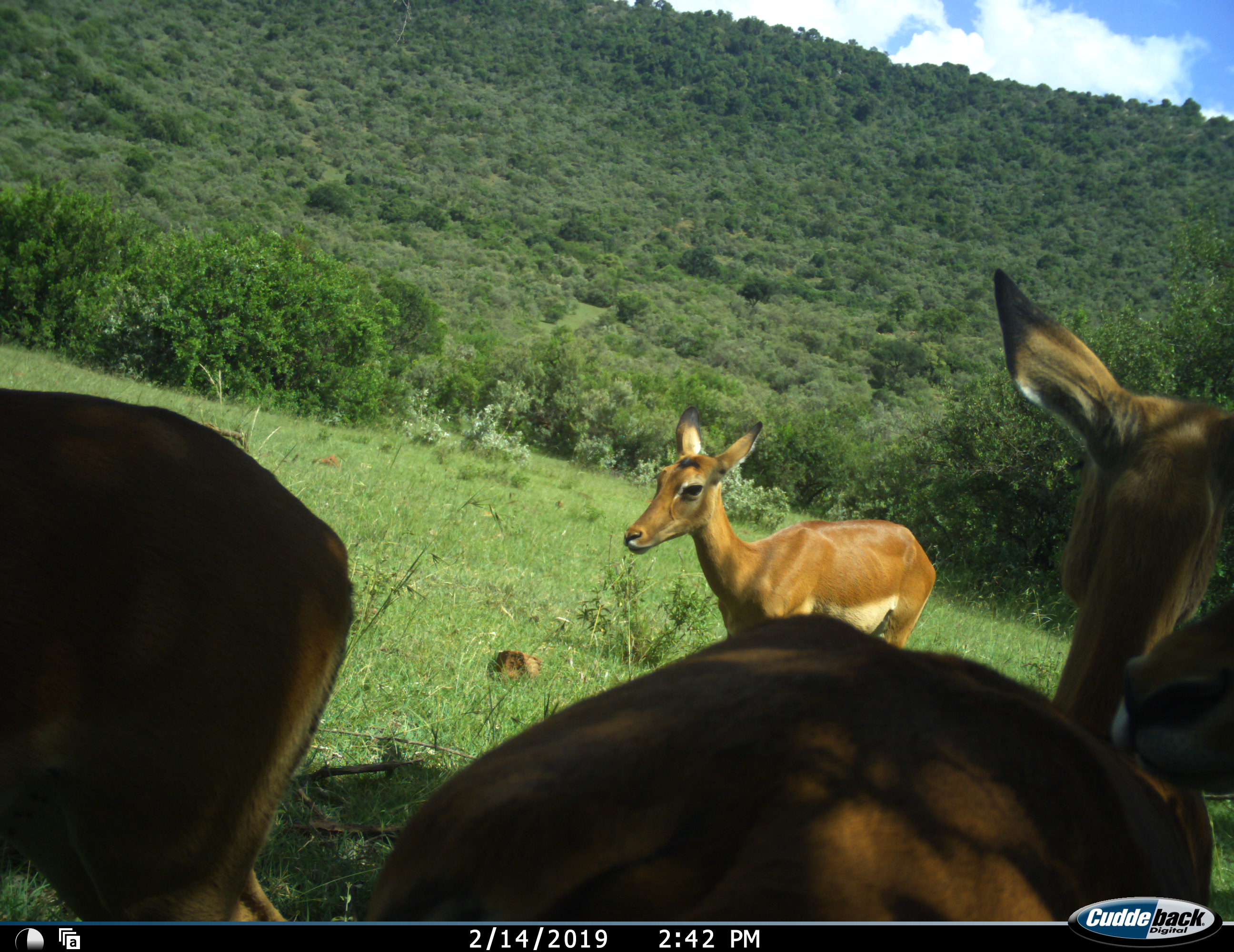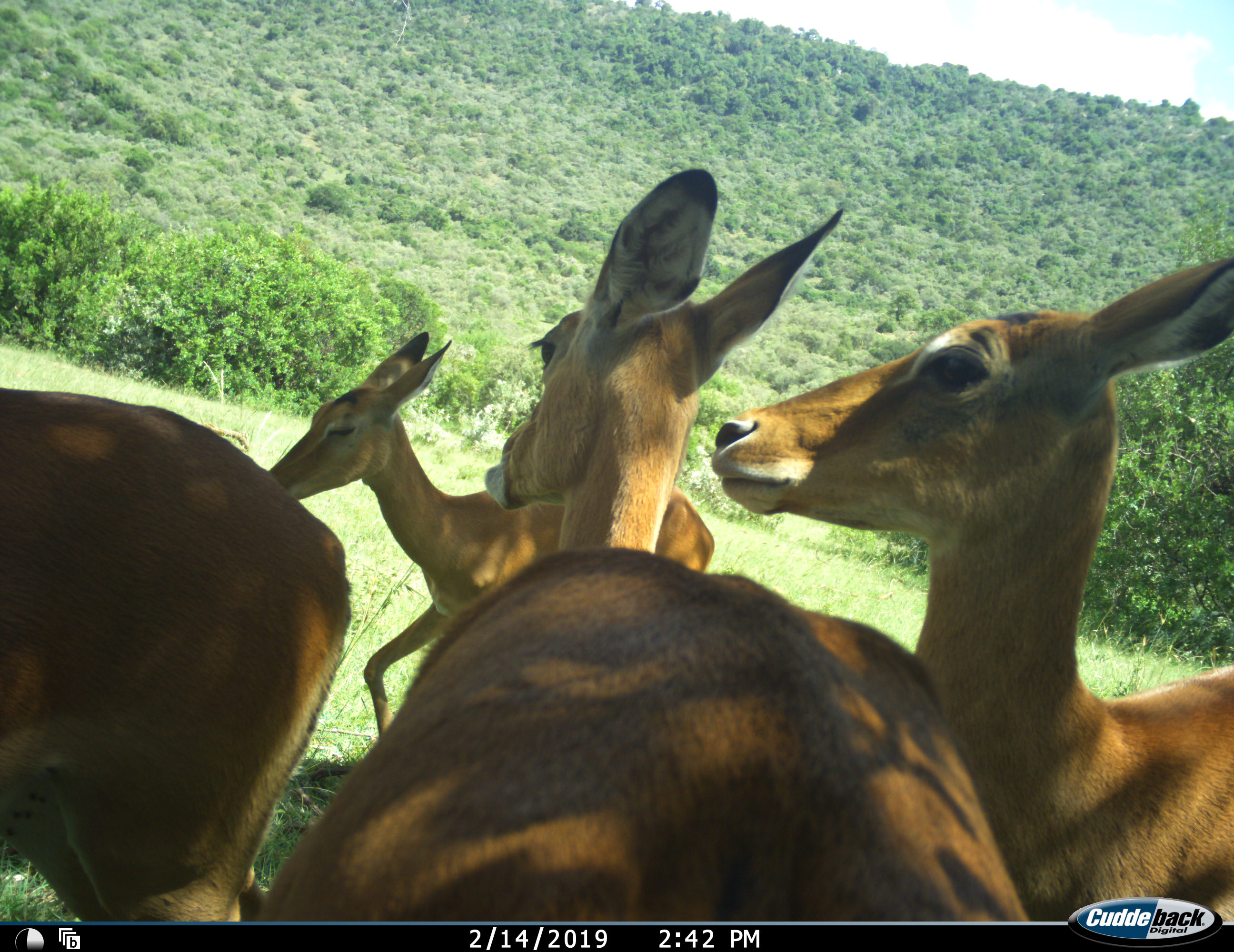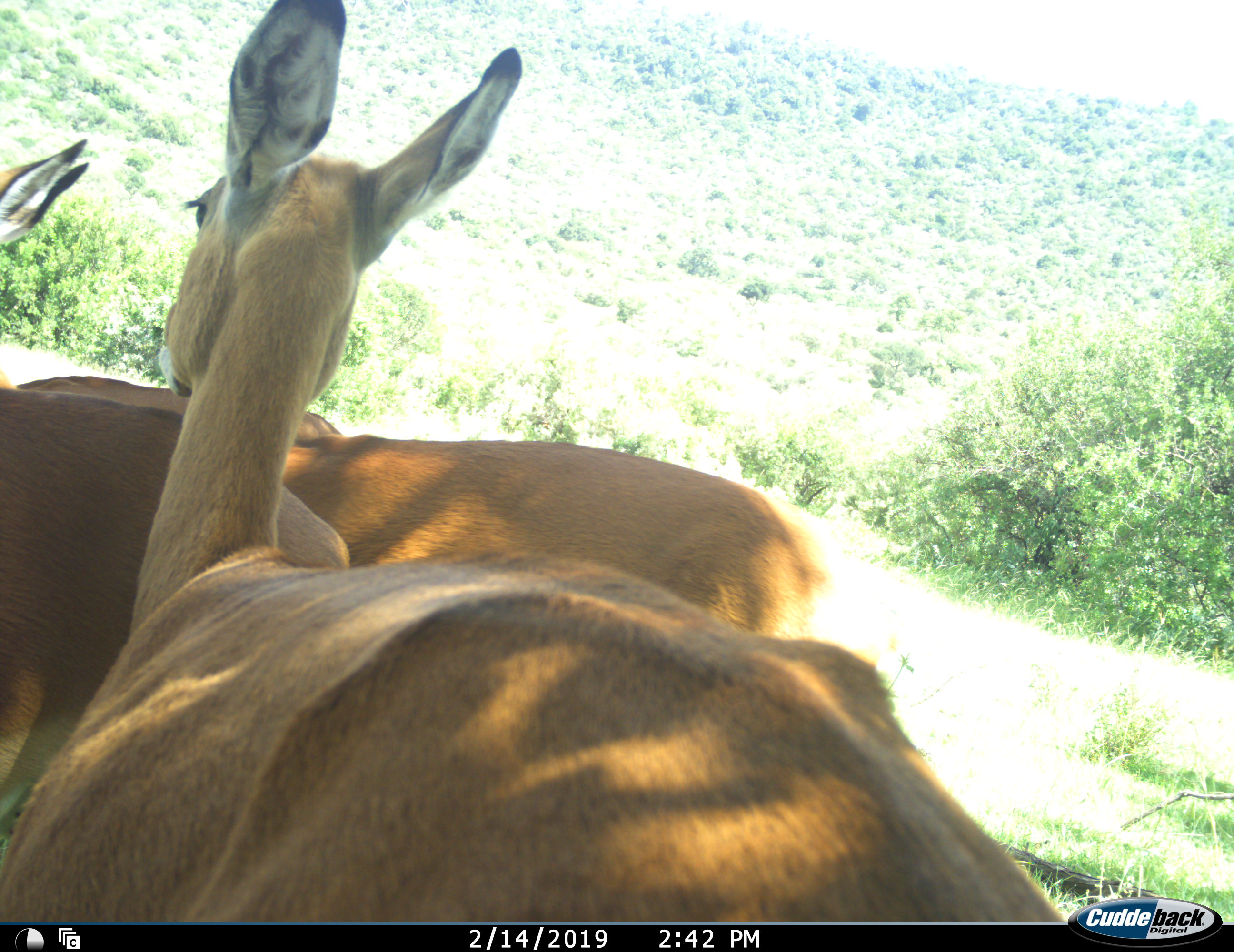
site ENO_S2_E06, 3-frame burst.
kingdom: Animalia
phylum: Chordata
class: Mammalia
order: Artiodactyla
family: Bovidae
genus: Aepyceros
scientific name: Aepyceros melampus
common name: impala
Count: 4.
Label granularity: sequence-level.